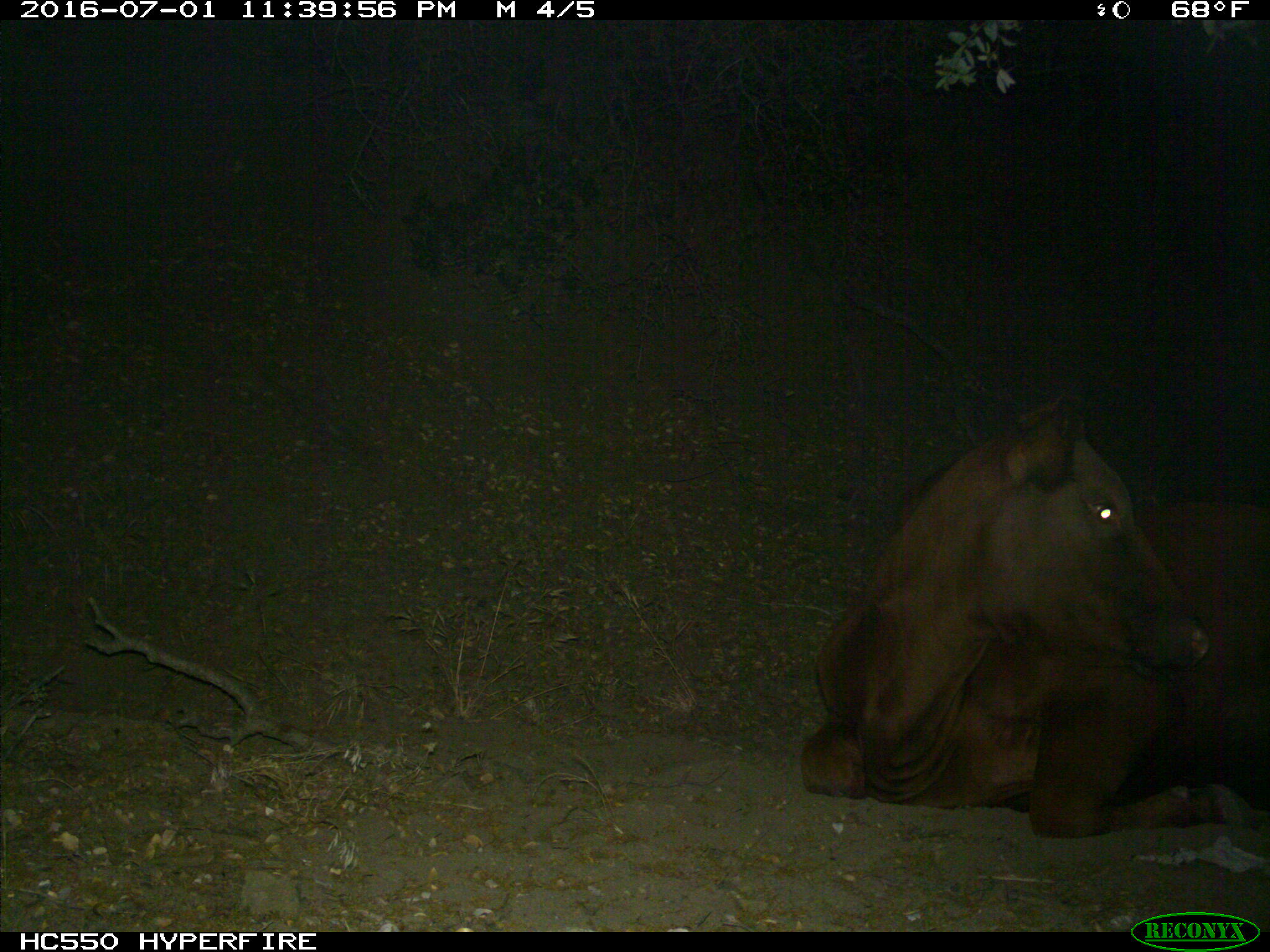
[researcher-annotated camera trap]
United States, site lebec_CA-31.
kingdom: Animalia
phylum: Chordata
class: Mammalia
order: Artiodactyla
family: Bovidae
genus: Bos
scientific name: Bos taurus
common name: domestic cow